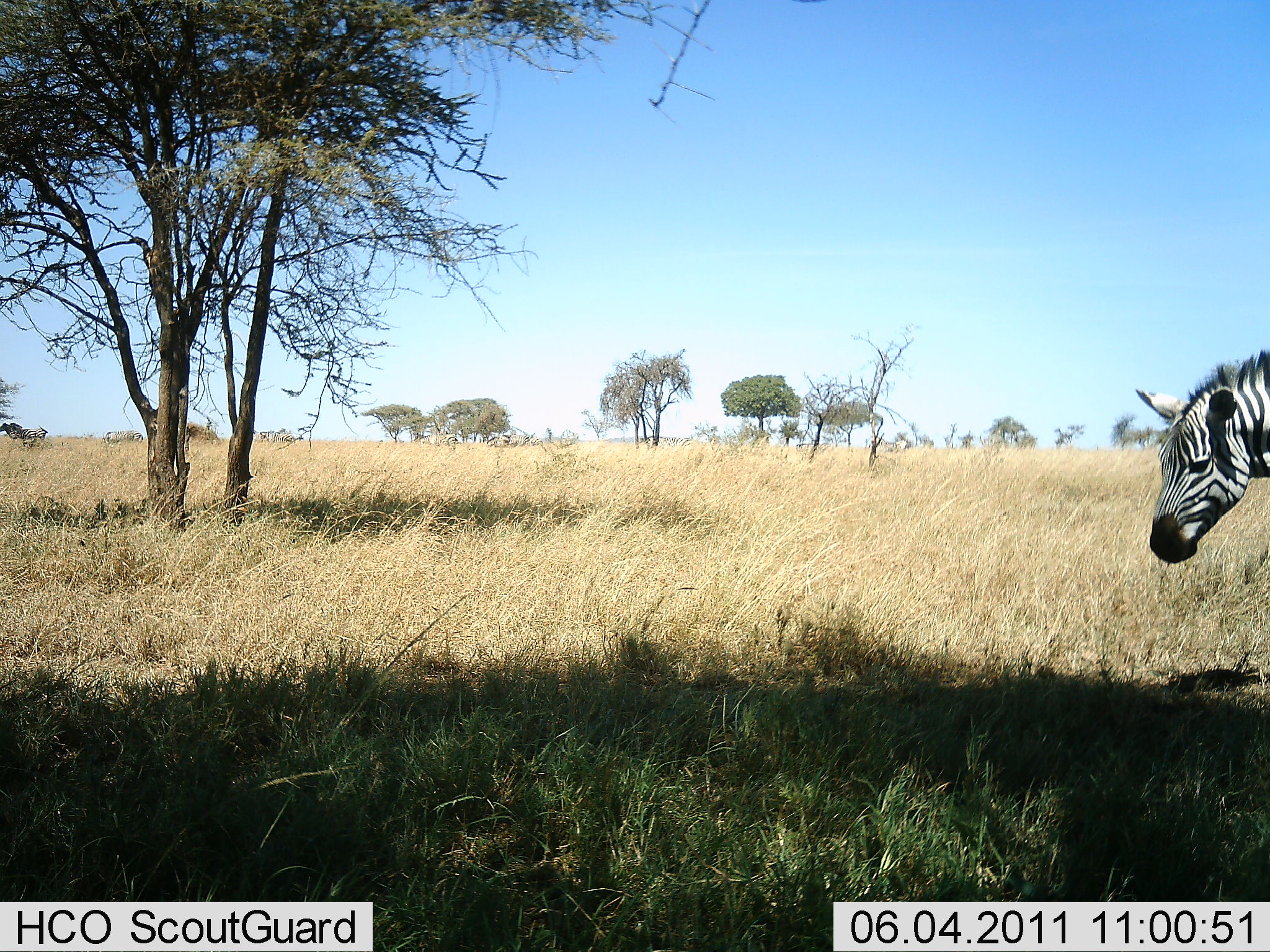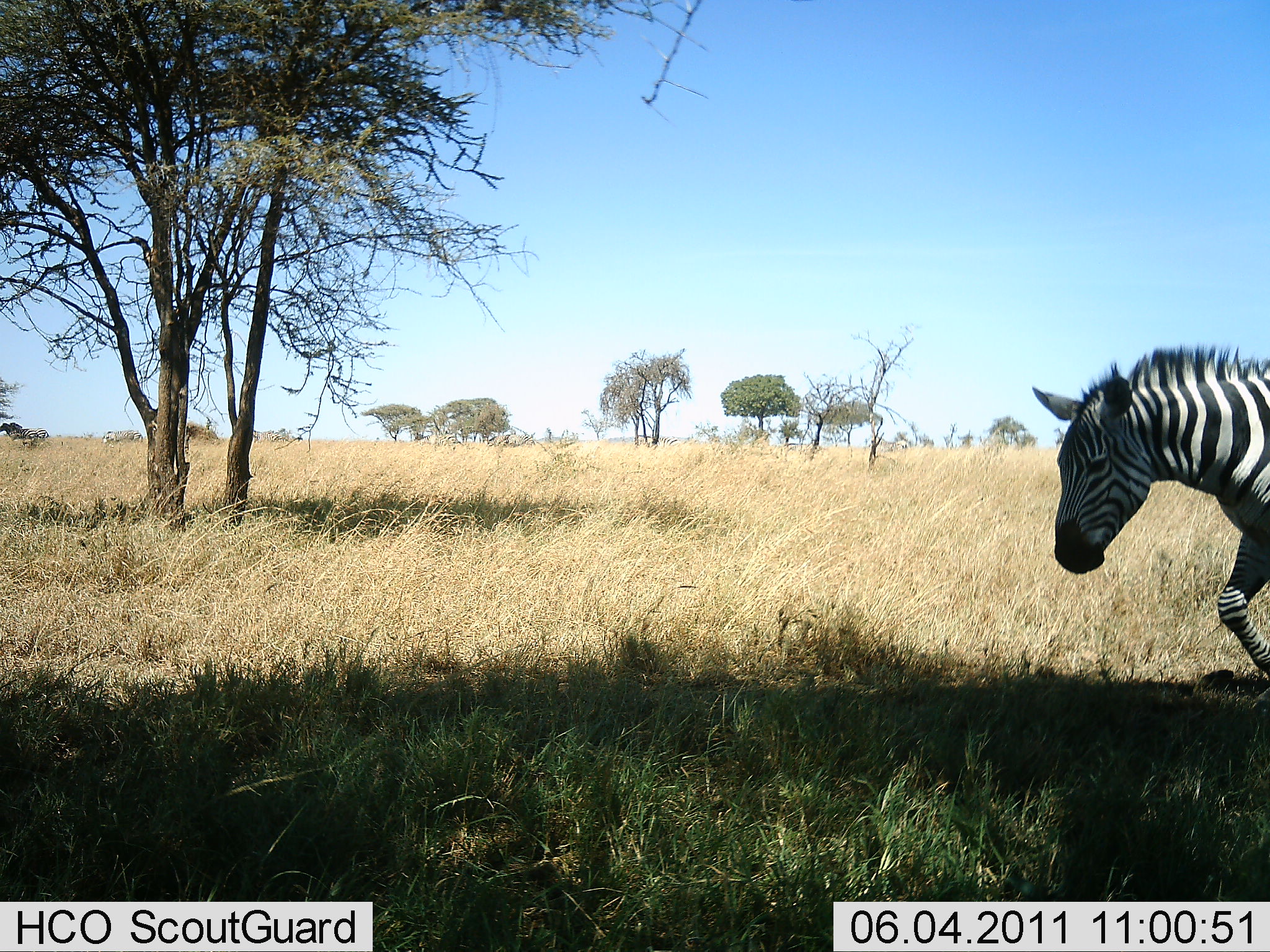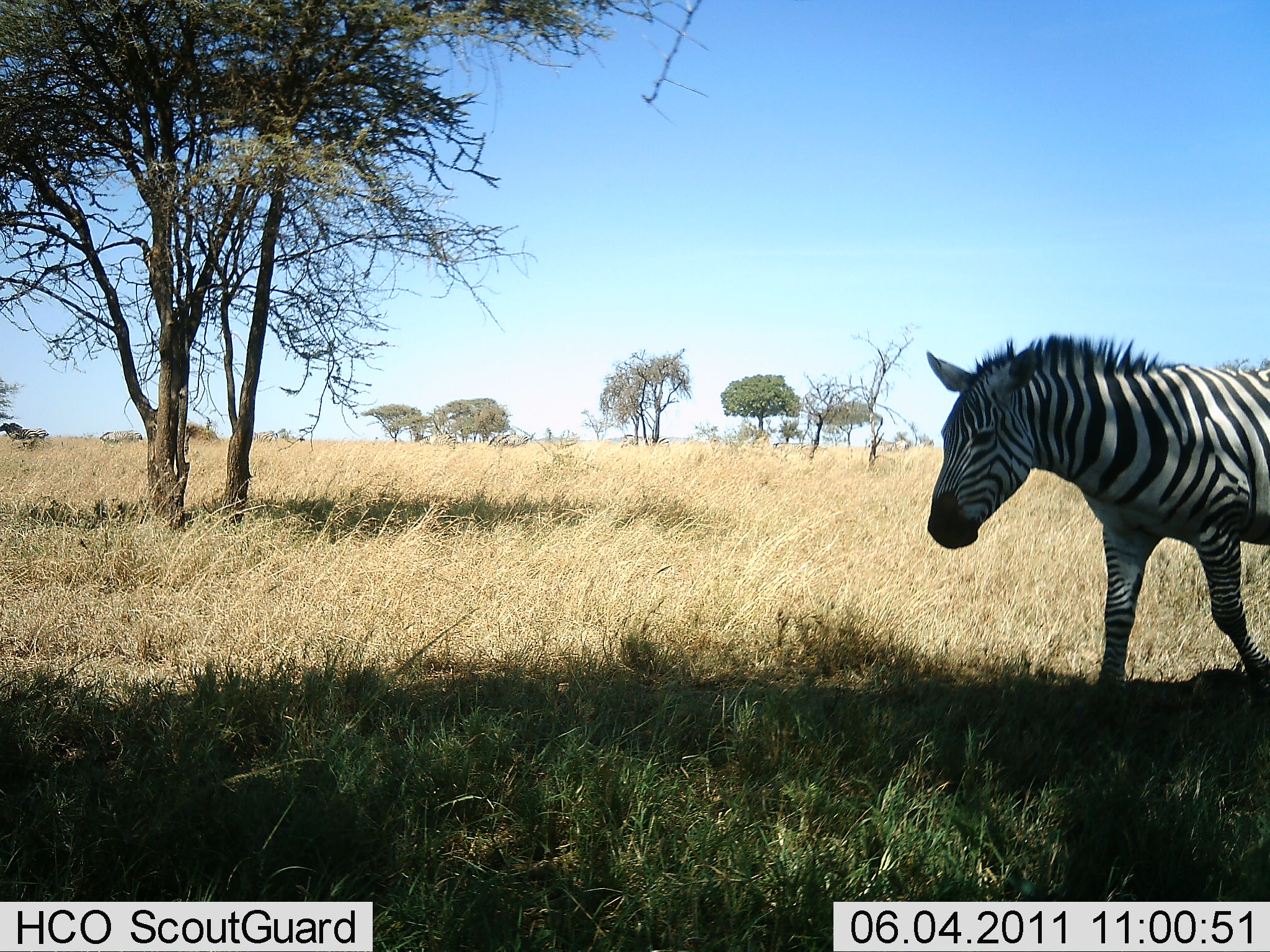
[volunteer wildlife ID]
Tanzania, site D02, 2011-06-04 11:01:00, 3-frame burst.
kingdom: Animalia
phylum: Chordata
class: Mammalia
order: Perissodactyla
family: Equidae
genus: Equus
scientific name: Equus quagga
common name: plains zebra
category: zebra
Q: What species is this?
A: Zebra (plains zebra) (Equus quagga).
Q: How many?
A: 1.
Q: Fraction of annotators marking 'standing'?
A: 8%.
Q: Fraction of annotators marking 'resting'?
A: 0%.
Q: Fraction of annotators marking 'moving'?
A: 100%.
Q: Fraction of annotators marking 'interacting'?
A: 0%.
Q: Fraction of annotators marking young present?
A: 0%.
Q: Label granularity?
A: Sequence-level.